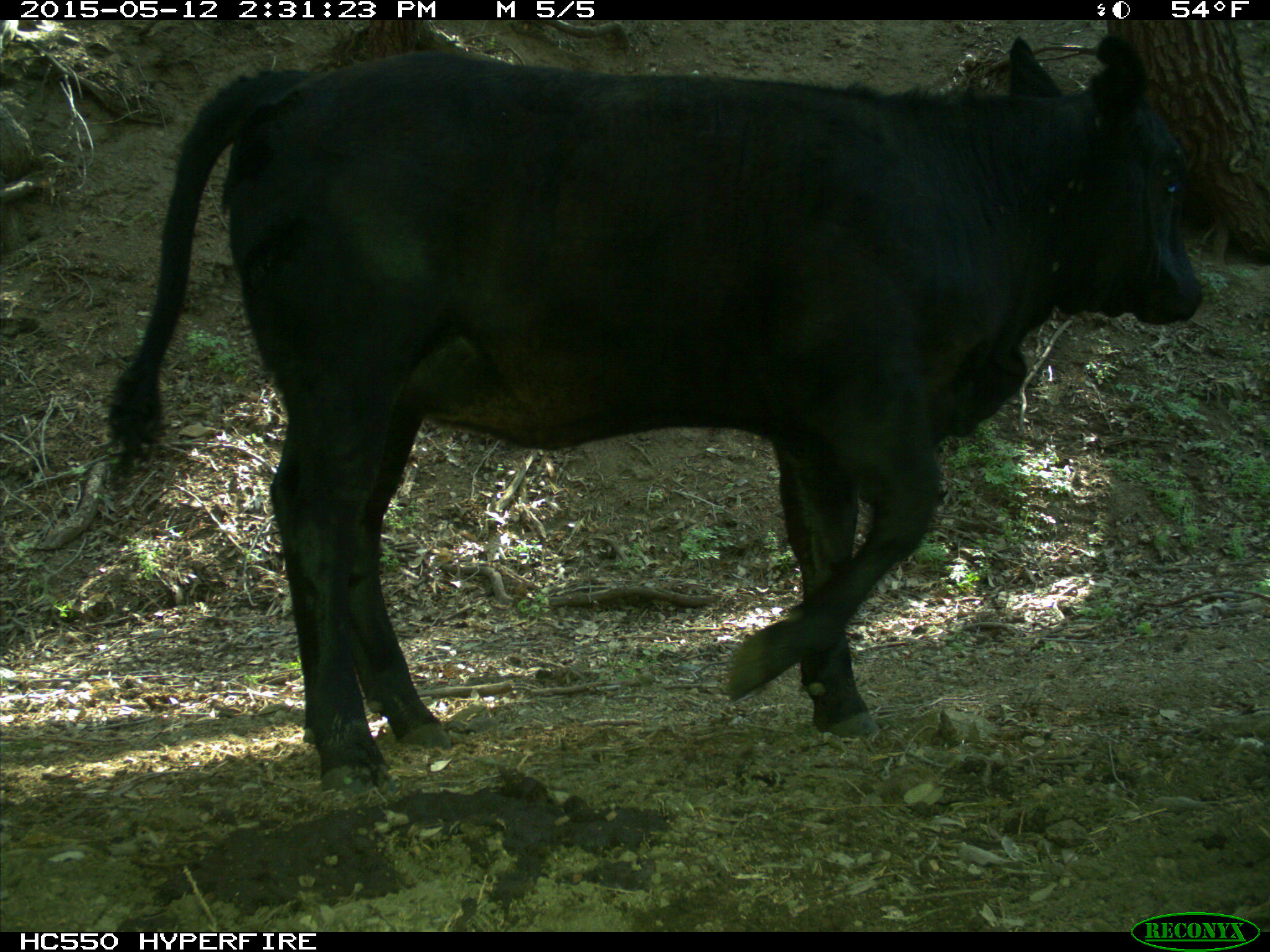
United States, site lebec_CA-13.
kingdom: Animalia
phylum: Chordata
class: Mammalia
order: Artiodactyla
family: Bovidae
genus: Bos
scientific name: Bos taurus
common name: domestic cow